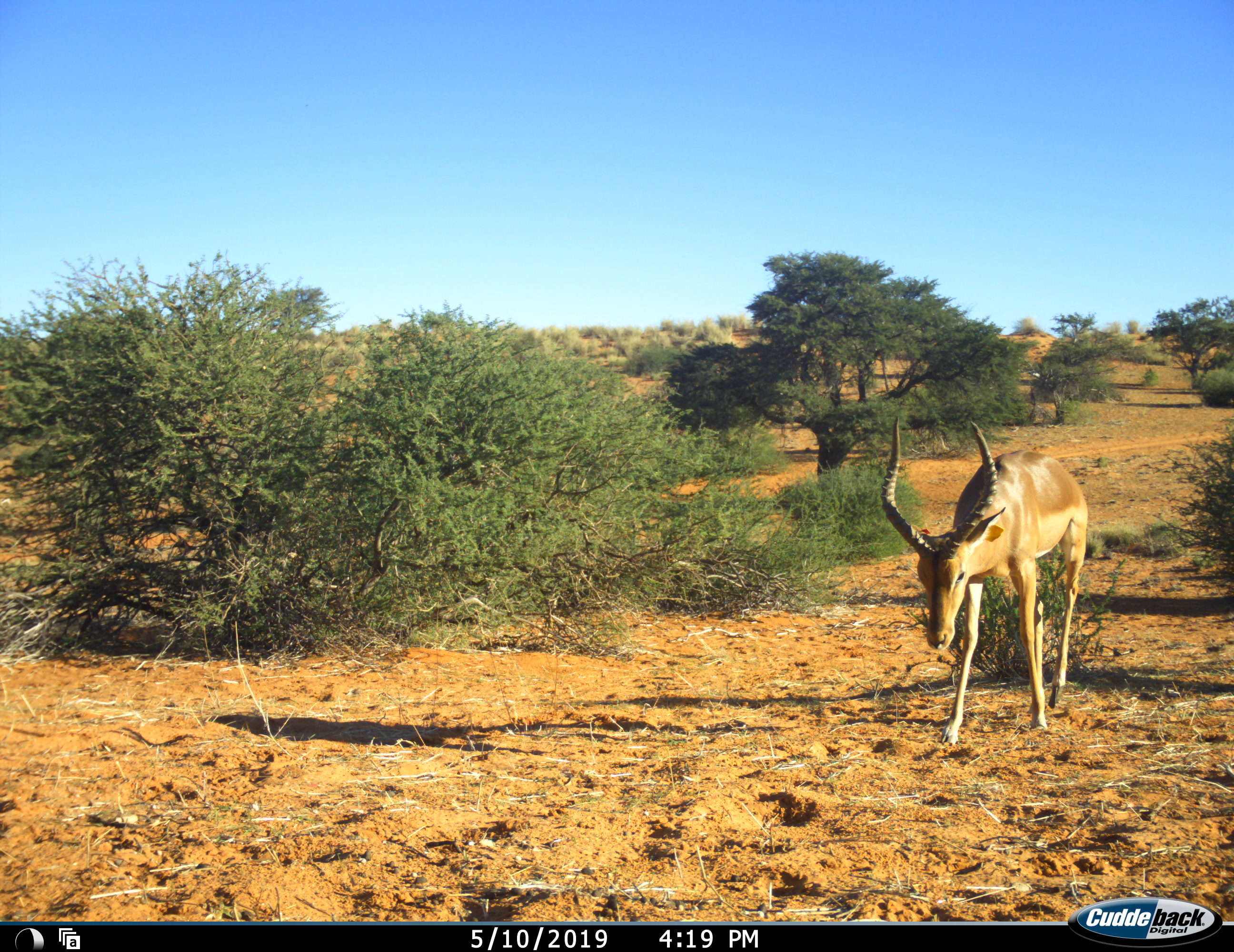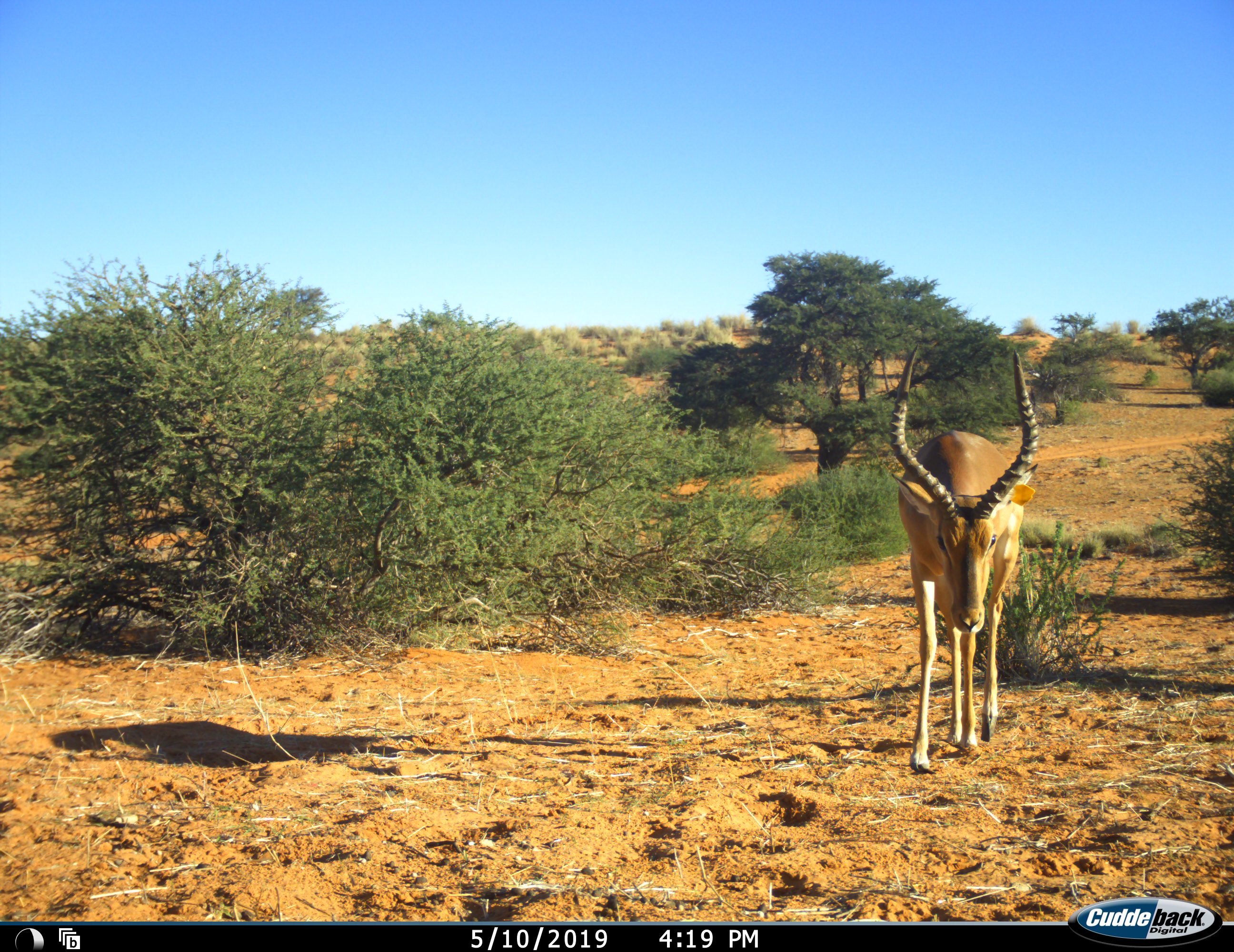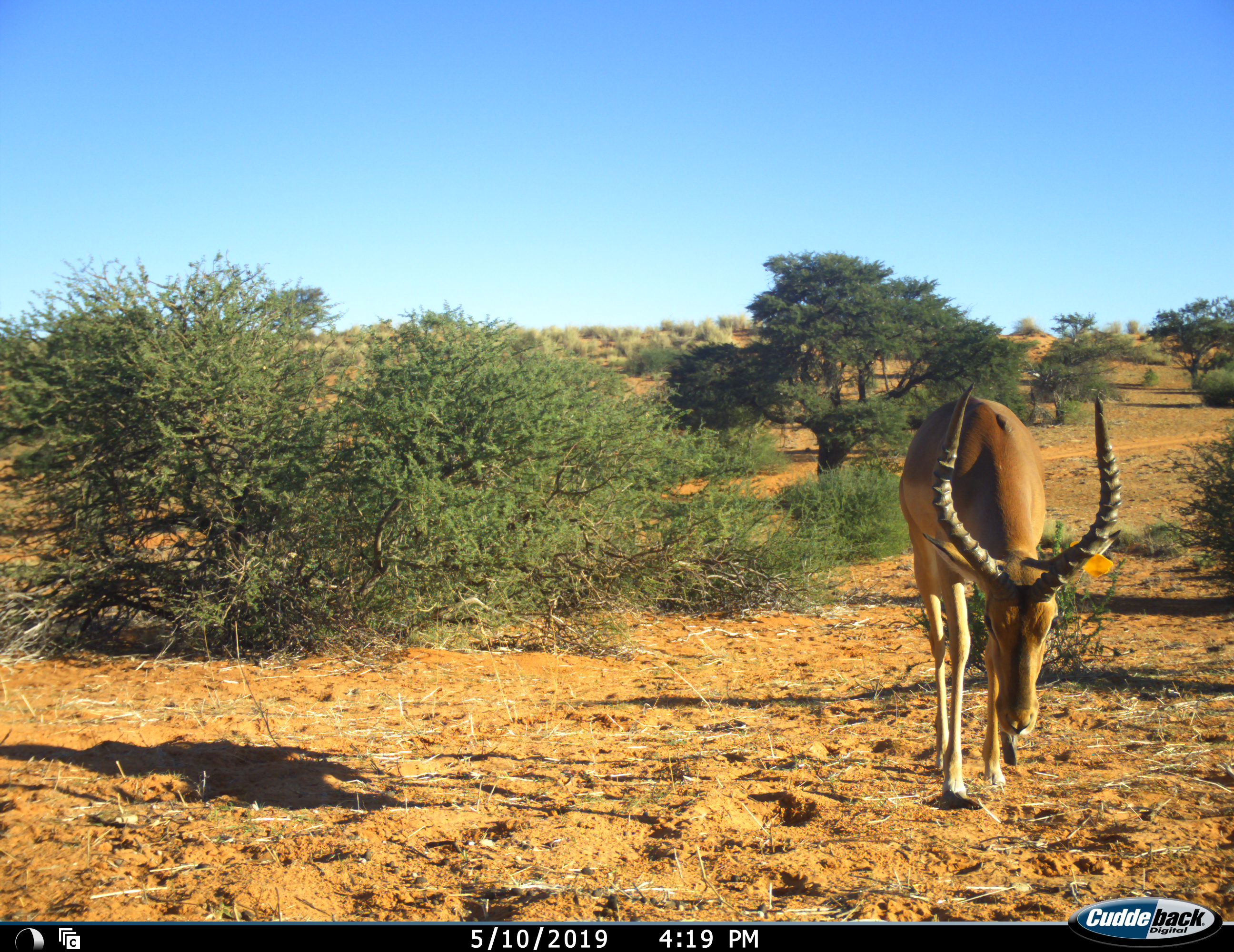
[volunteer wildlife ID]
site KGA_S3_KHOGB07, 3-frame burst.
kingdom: Animalia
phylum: Chordata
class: Mammalia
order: Artiodactyla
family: Bovidae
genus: Aepyceros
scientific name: Aepyceros melampus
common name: impala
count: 1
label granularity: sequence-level